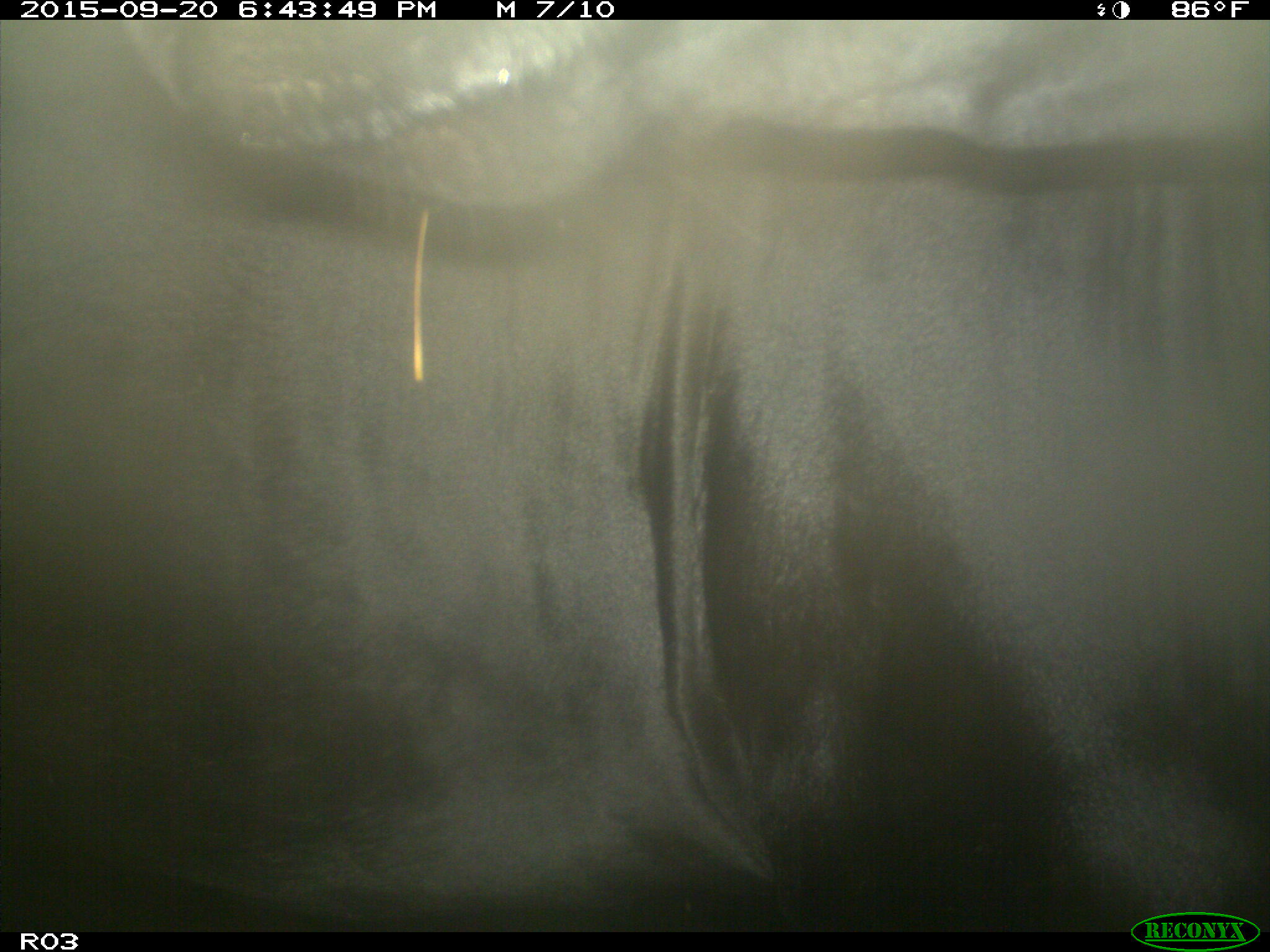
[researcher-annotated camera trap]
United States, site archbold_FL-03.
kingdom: Animalia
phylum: Chordata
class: Mammalia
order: Artiodactyla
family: Bovidae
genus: Bos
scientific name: Bos taurus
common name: domestic cow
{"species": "Bos taurus (domestic cow)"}